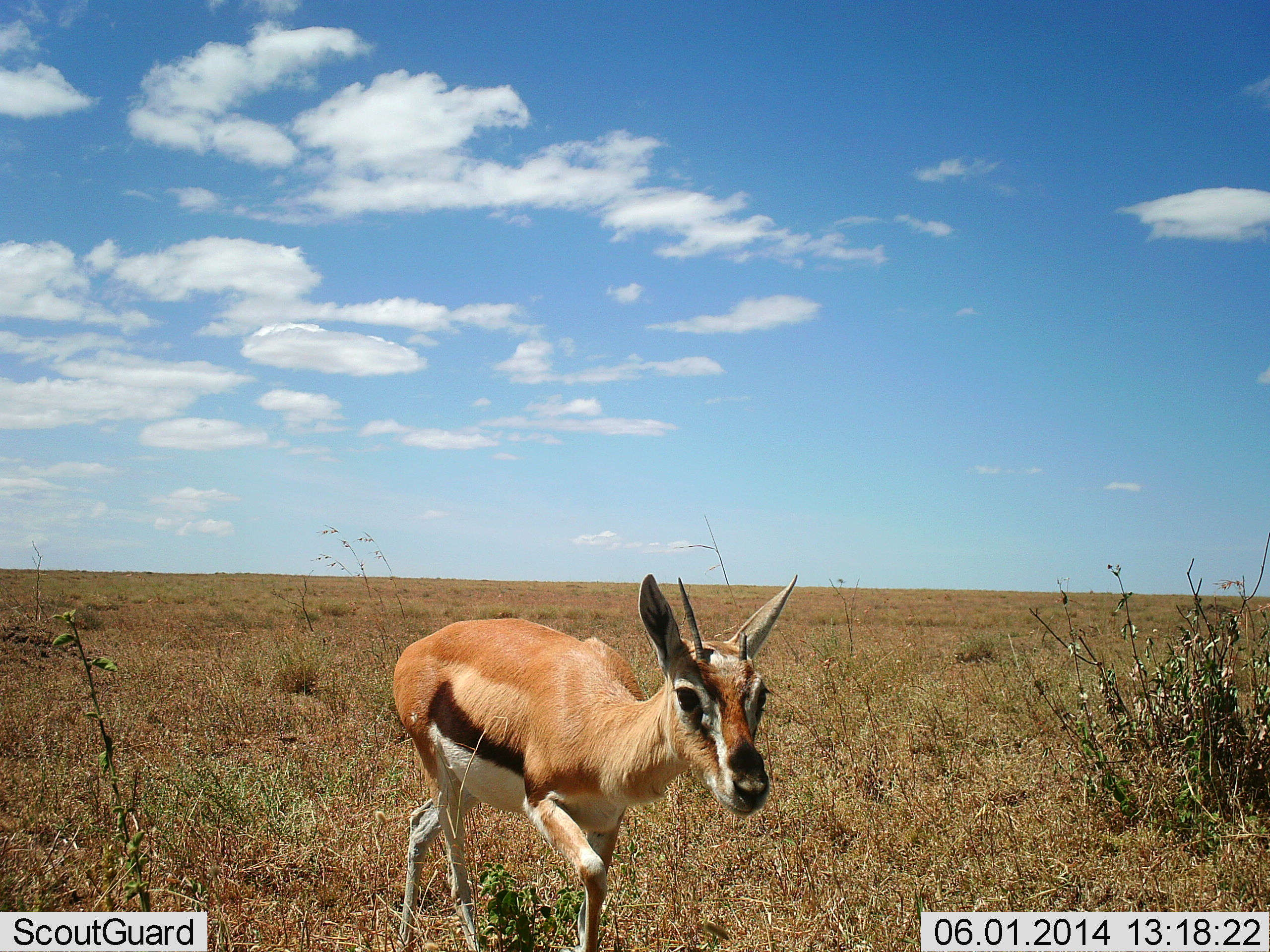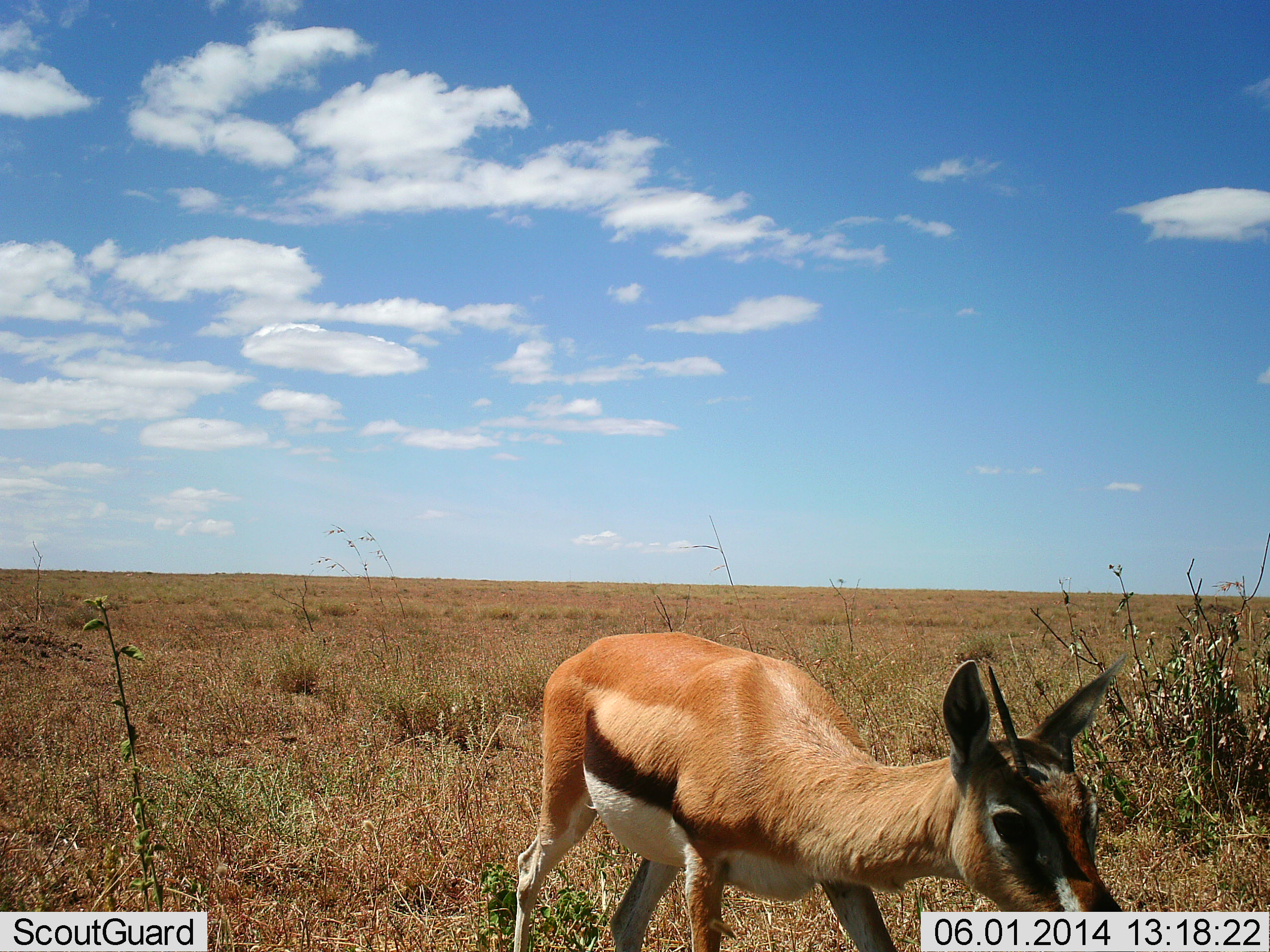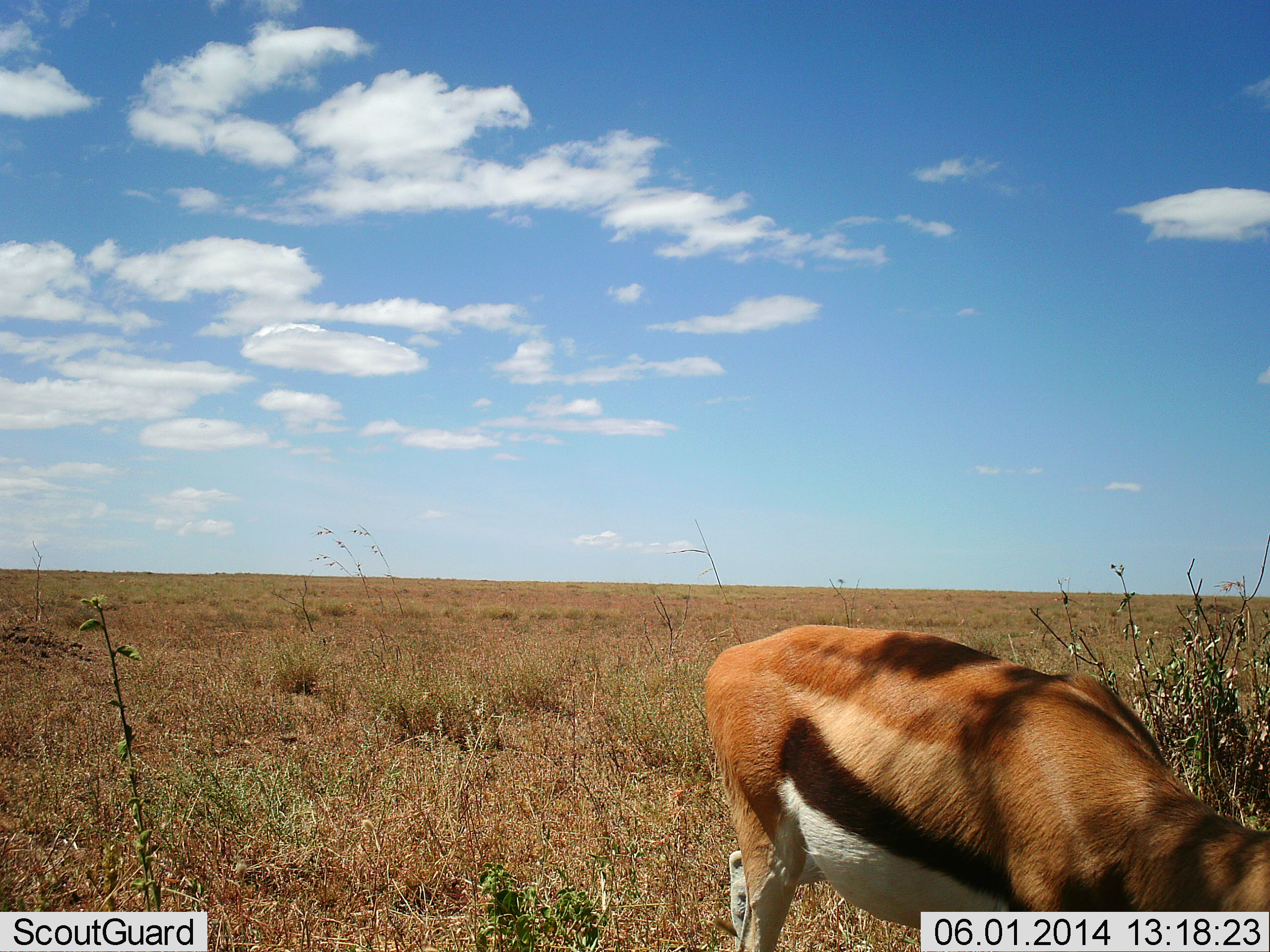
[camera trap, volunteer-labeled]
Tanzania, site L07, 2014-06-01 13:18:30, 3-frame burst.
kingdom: Animalia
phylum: Chordata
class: Mammalia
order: Artiodactyla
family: Bovidae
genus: Eudorcas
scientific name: Eudorcas thomsonii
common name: thomson's gazelle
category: gazellethomsons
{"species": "gazellethomsons (thomson's gazelle) (Eudorcas thomsonii)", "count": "1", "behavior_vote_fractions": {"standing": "40%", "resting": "0%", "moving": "70%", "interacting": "0%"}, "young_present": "10%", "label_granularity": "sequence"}